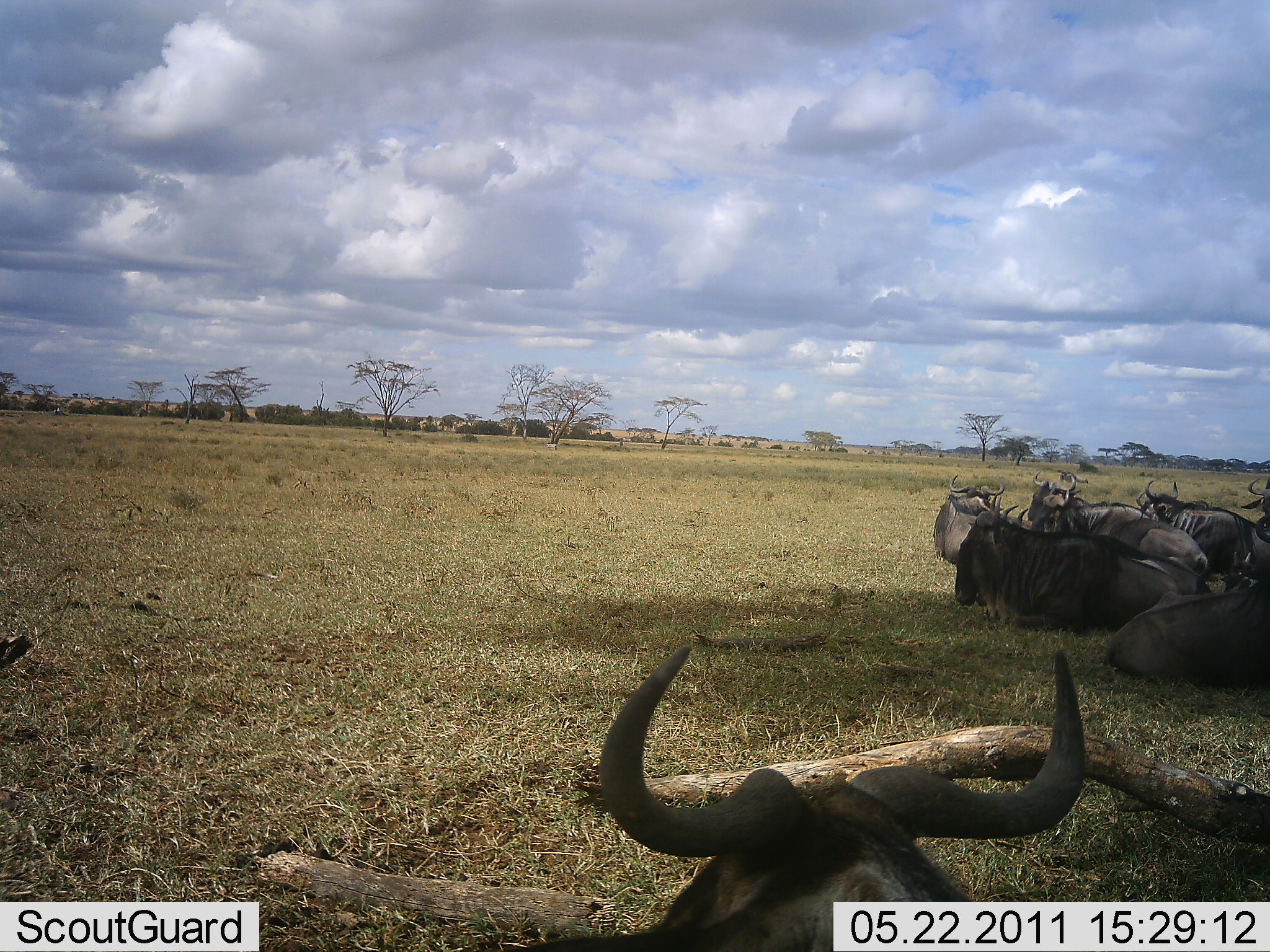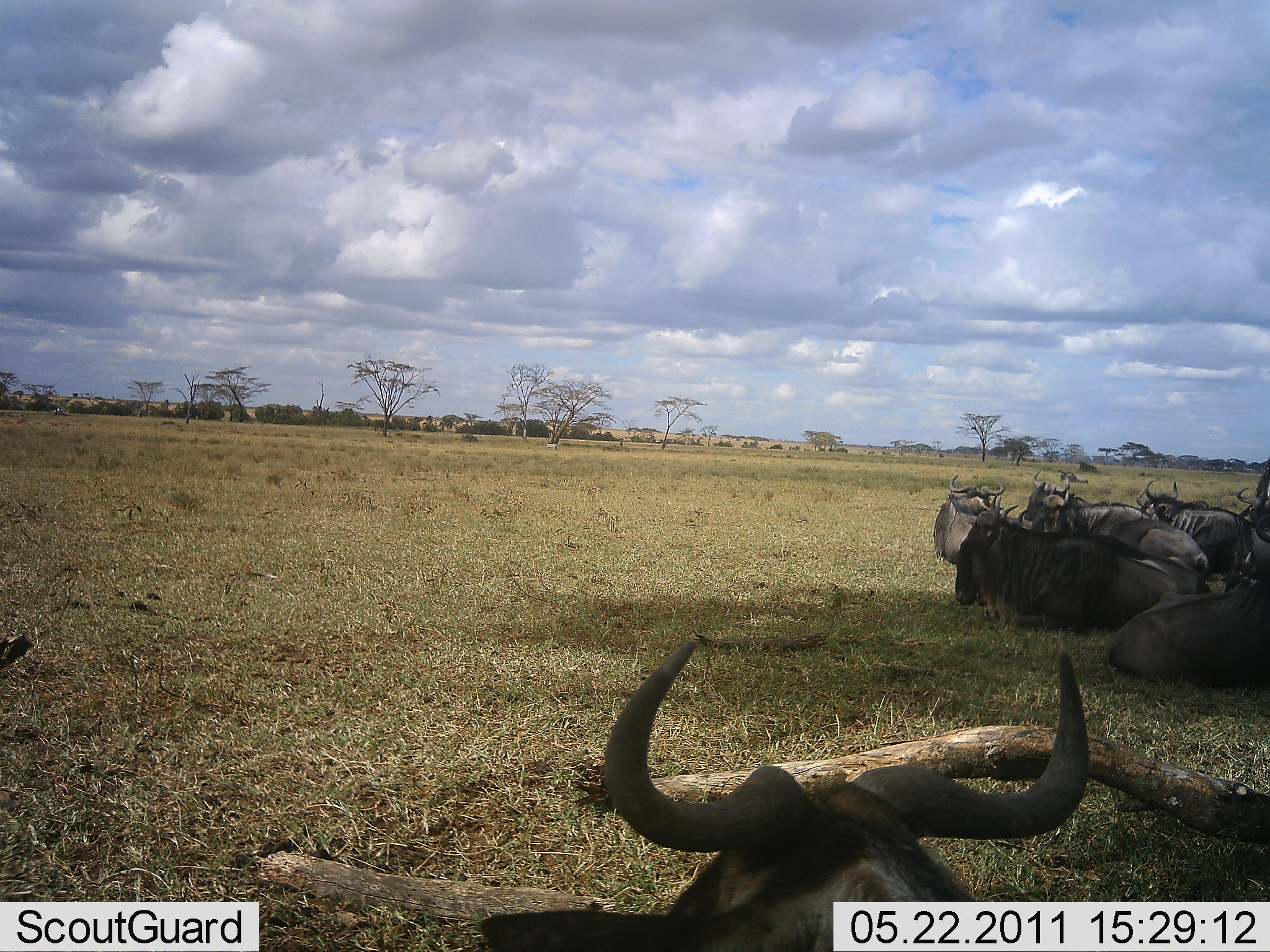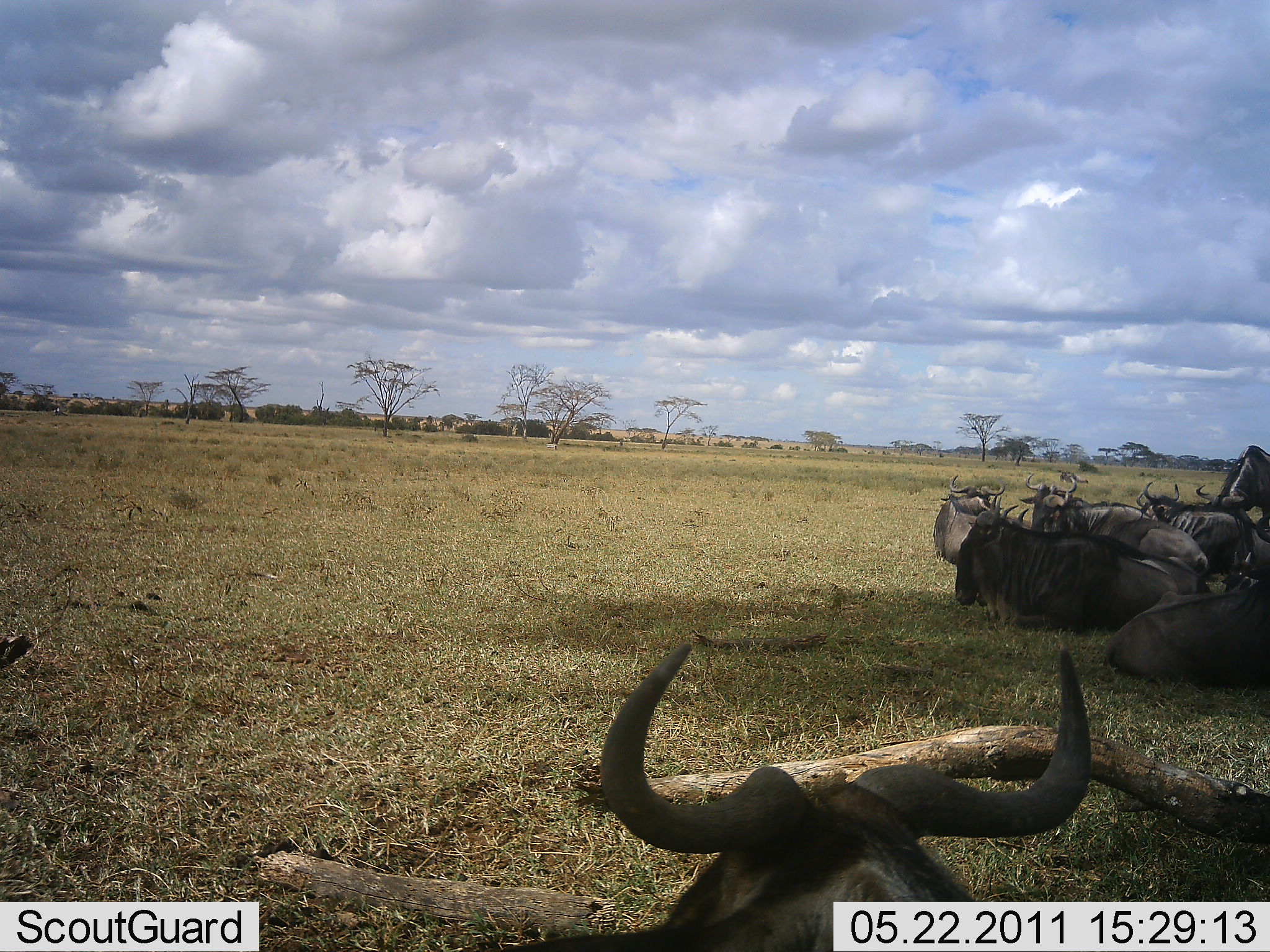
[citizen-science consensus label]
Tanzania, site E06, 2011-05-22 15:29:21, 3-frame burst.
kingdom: Animalia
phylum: Chordata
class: Mammalia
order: Artiodactyla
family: Bovidae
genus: Connochaetes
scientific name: Connochaetes taurinus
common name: blue wildebeest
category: wildebeest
Wildebeest (blue wildebeest) (Connochaetes taurinus), count 8. Behavior (volunteer vote fractions): standing 0%, resting 100%, moving 9%, interacting 0%. Young present (vote fraction): 0%. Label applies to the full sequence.